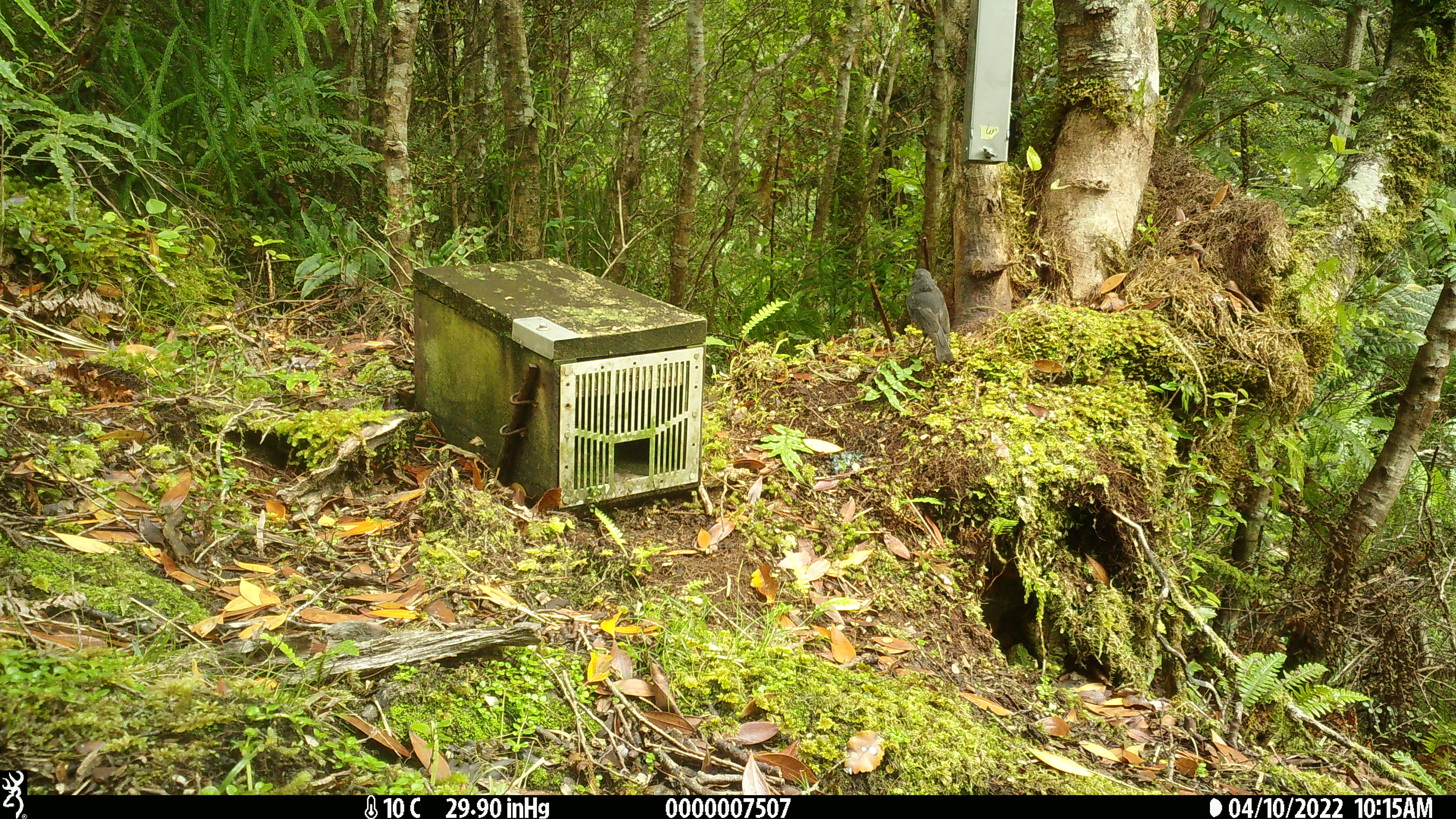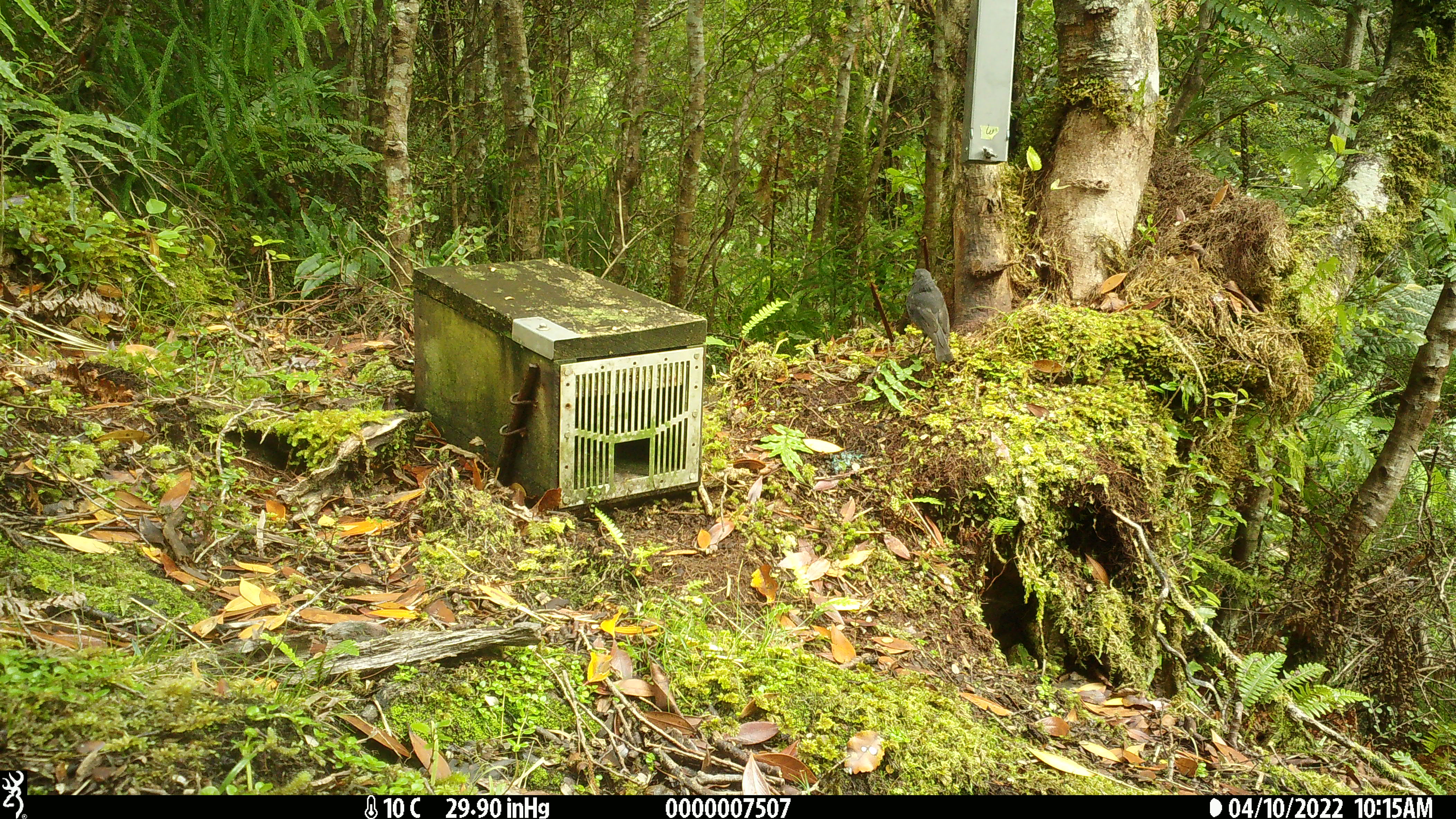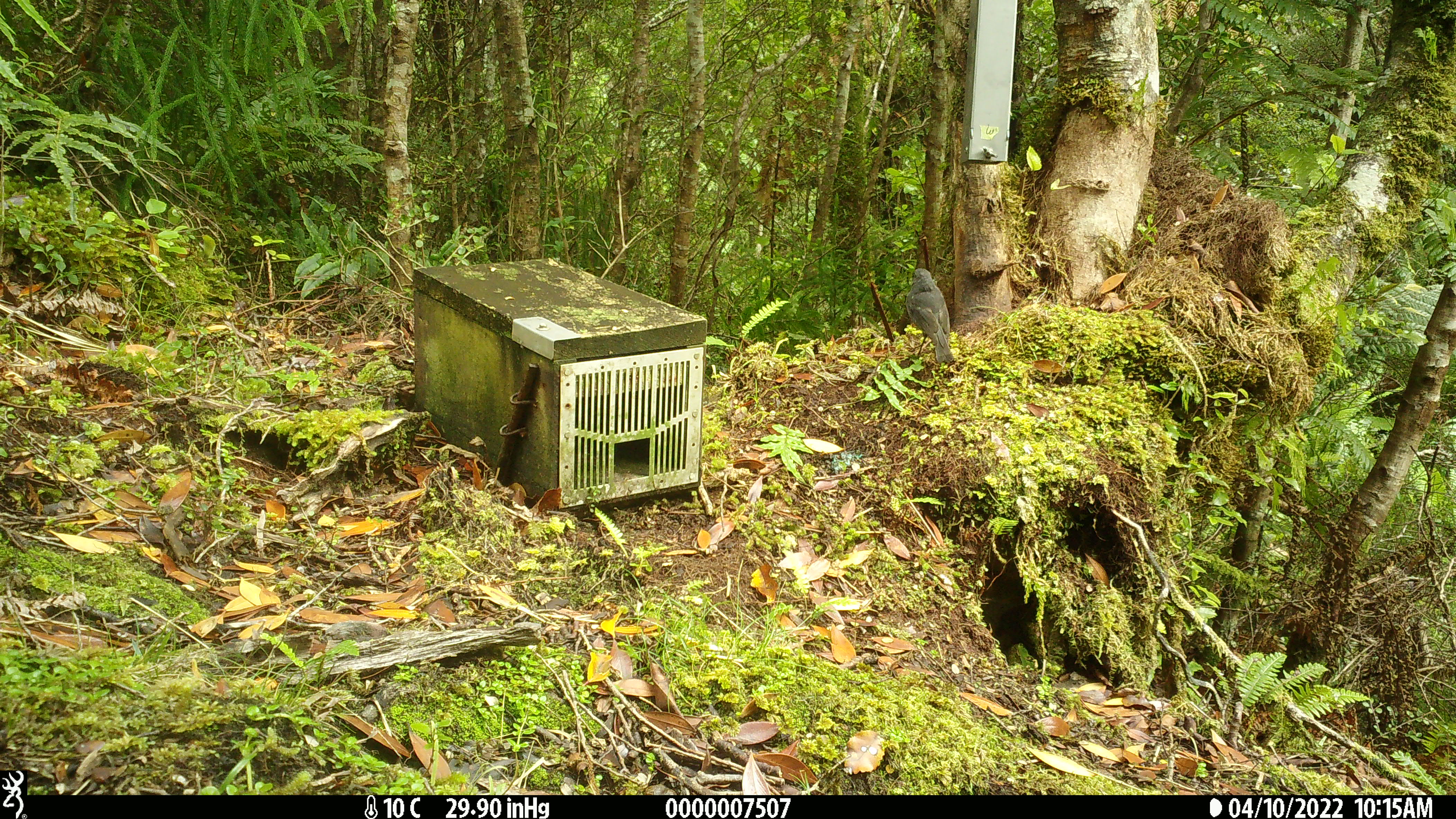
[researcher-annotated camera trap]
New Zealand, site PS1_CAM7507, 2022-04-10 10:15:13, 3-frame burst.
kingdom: Animalia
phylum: Chordata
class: Aves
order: Passeriformes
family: Petroicidae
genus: Petroica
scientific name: Petroica australis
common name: new zealand robin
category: robin